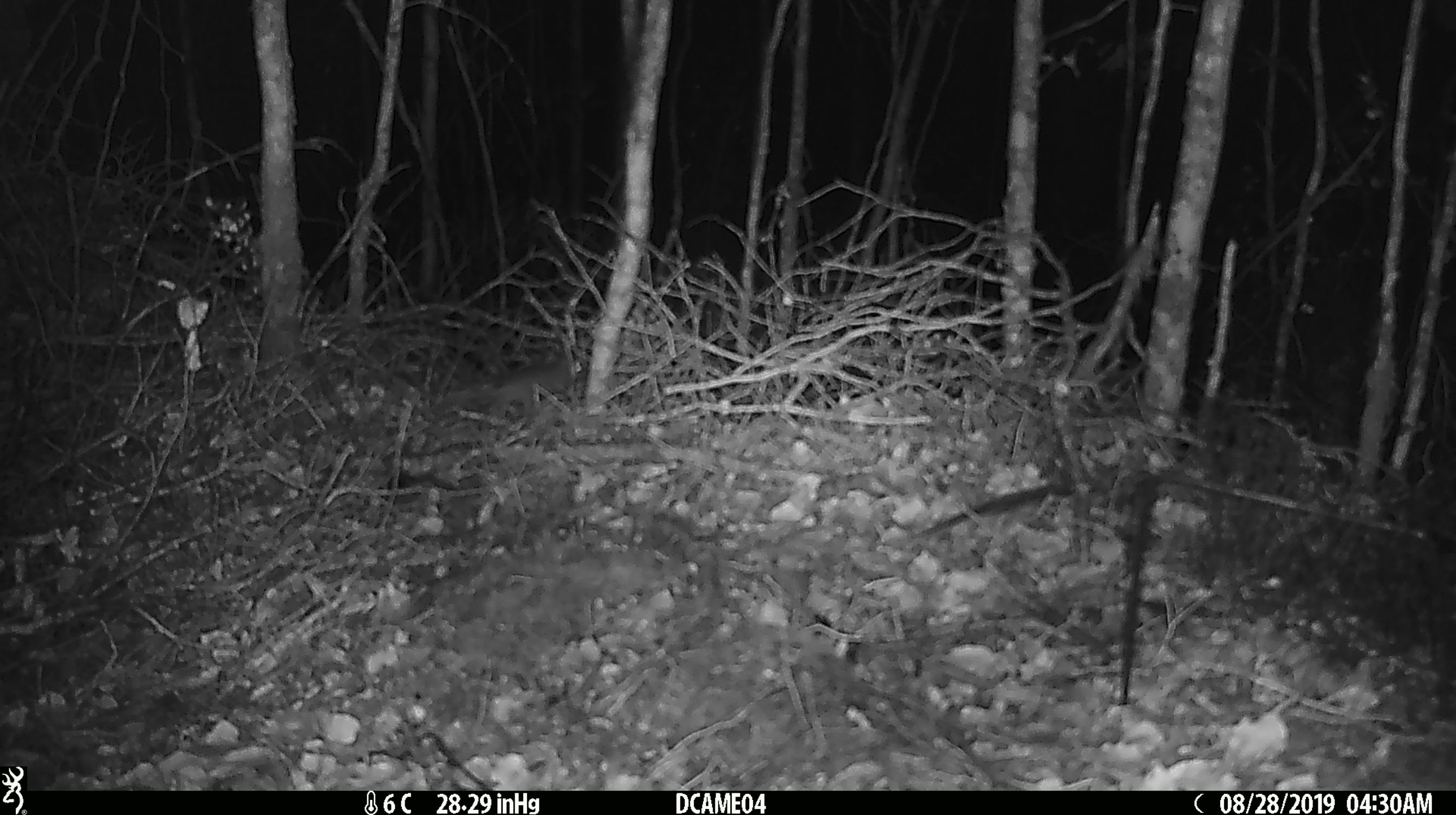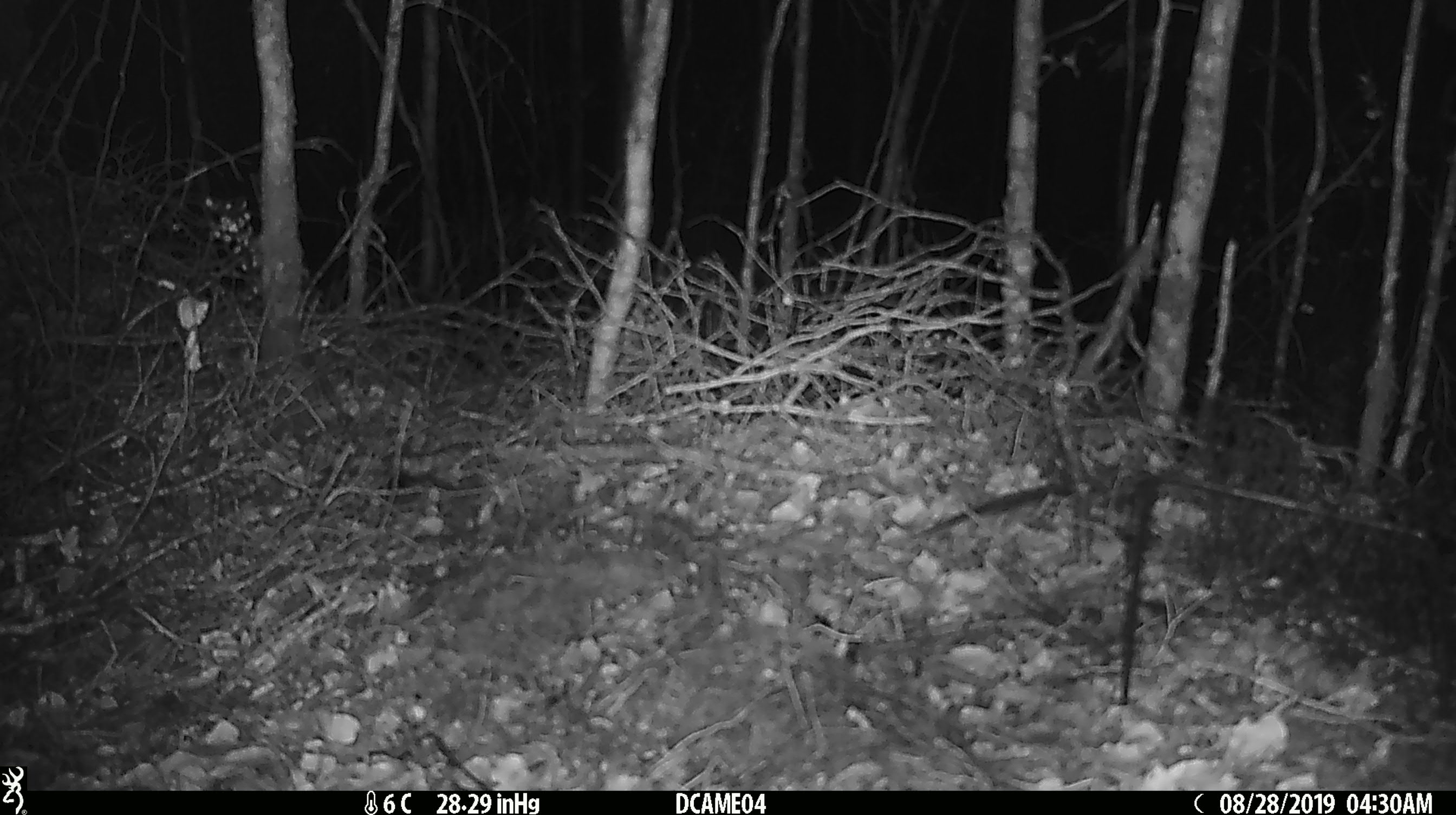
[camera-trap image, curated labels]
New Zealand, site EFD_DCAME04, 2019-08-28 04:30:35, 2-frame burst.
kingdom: Animalia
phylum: Chordata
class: Mammalia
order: Rodentia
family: Muridae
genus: Mus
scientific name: Mus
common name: mouse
Mouse (Mus).